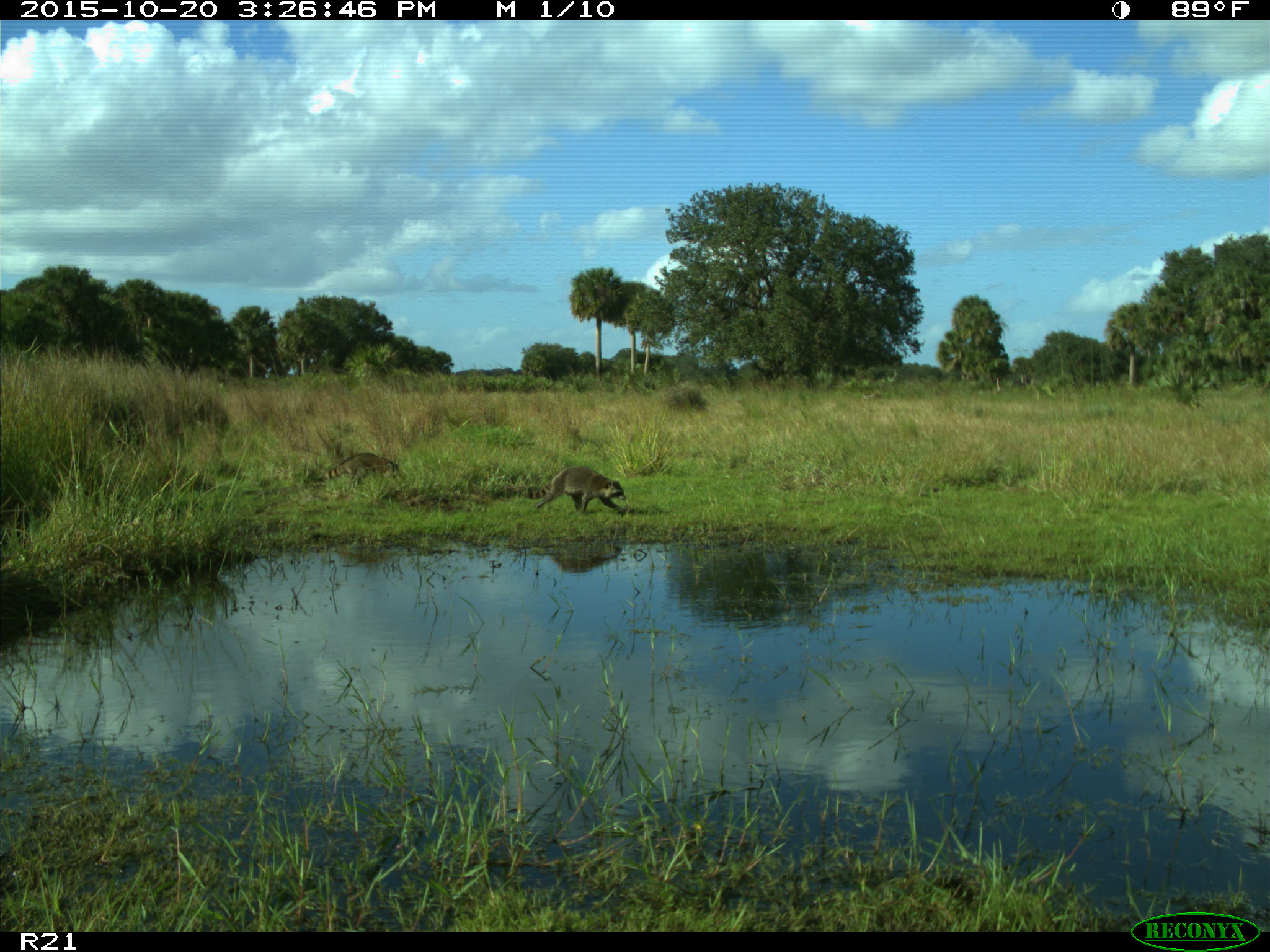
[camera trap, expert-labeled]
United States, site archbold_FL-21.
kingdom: Animalia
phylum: Chordata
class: Mammalia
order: Carnivora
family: Procyonidae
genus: Procyon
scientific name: Procyon lotor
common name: common raccoon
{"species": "Procyon lotor (common raccoon)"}